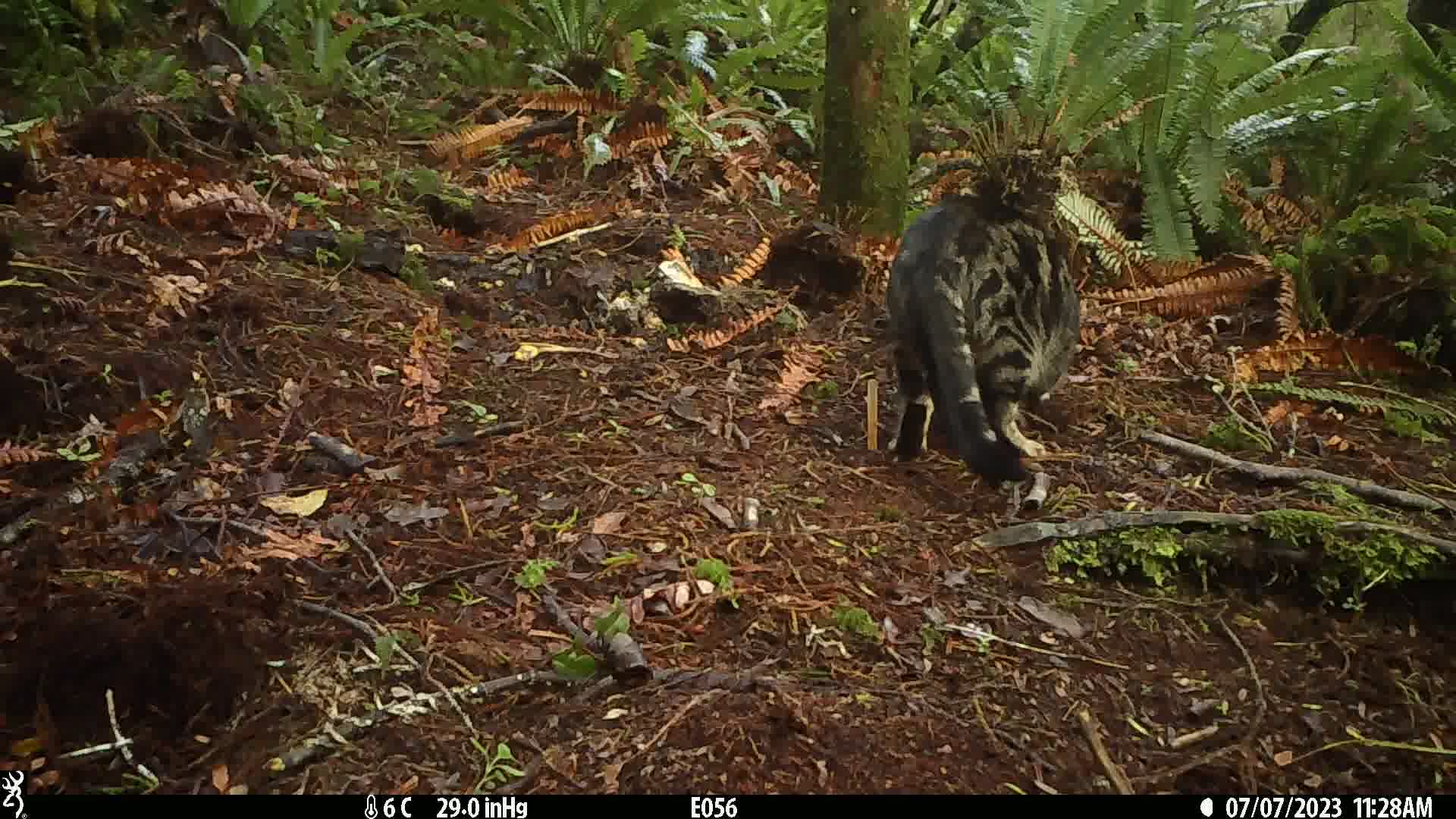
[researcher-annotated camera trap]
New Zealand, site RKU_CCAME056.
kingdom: Animalia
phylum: Chordata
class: Mammalia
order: Carnivora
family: Felidae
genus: Felis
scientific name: Felis catus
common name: domestic cat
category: cat